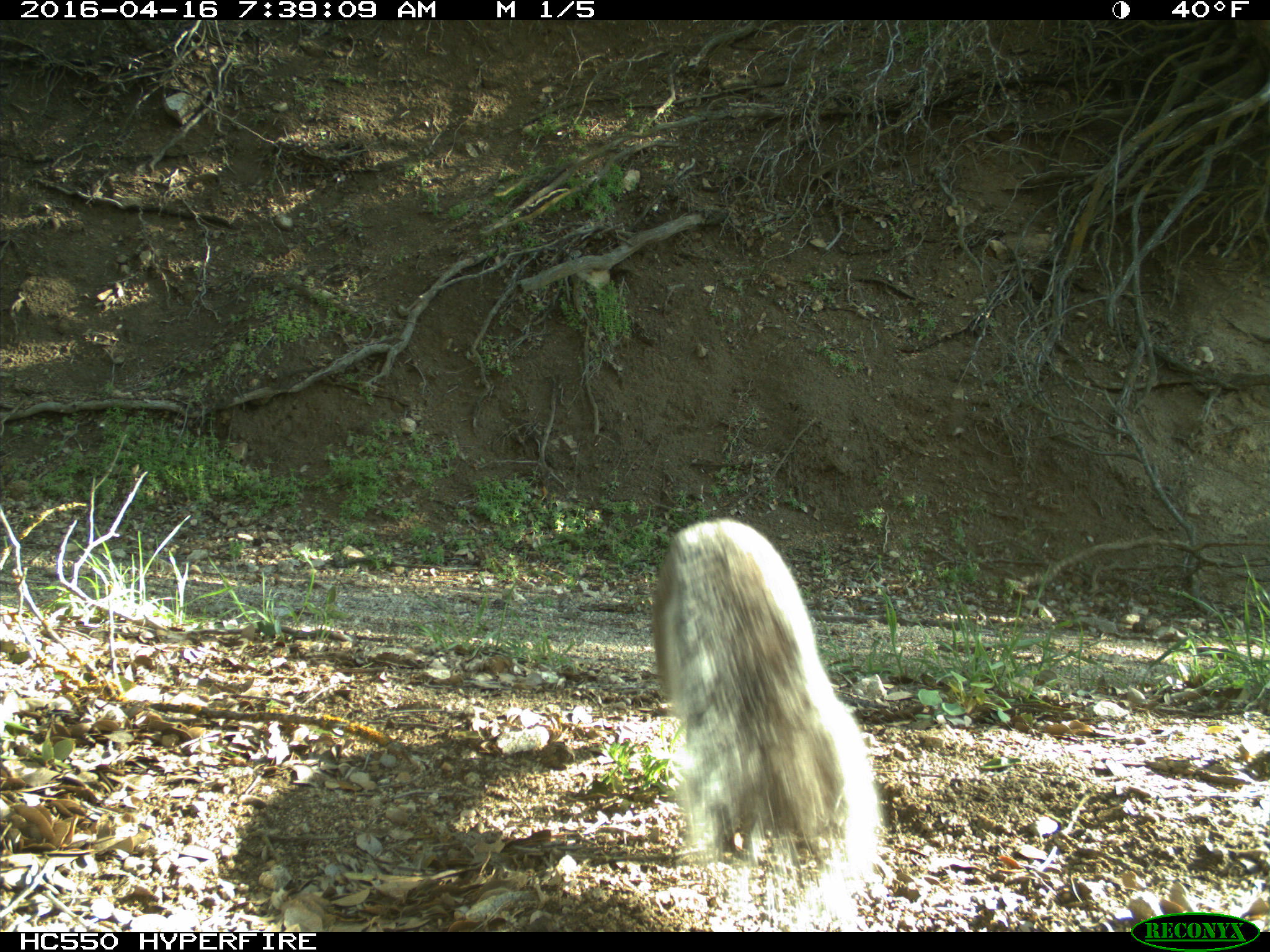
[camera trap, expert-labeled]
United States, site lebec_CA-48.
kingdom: Animalia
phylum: Chordata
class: Mammalia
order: Rodentia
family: Sciuridae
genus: Sciurus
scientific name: Sciurus carolinensis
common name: eastern gray squirrel